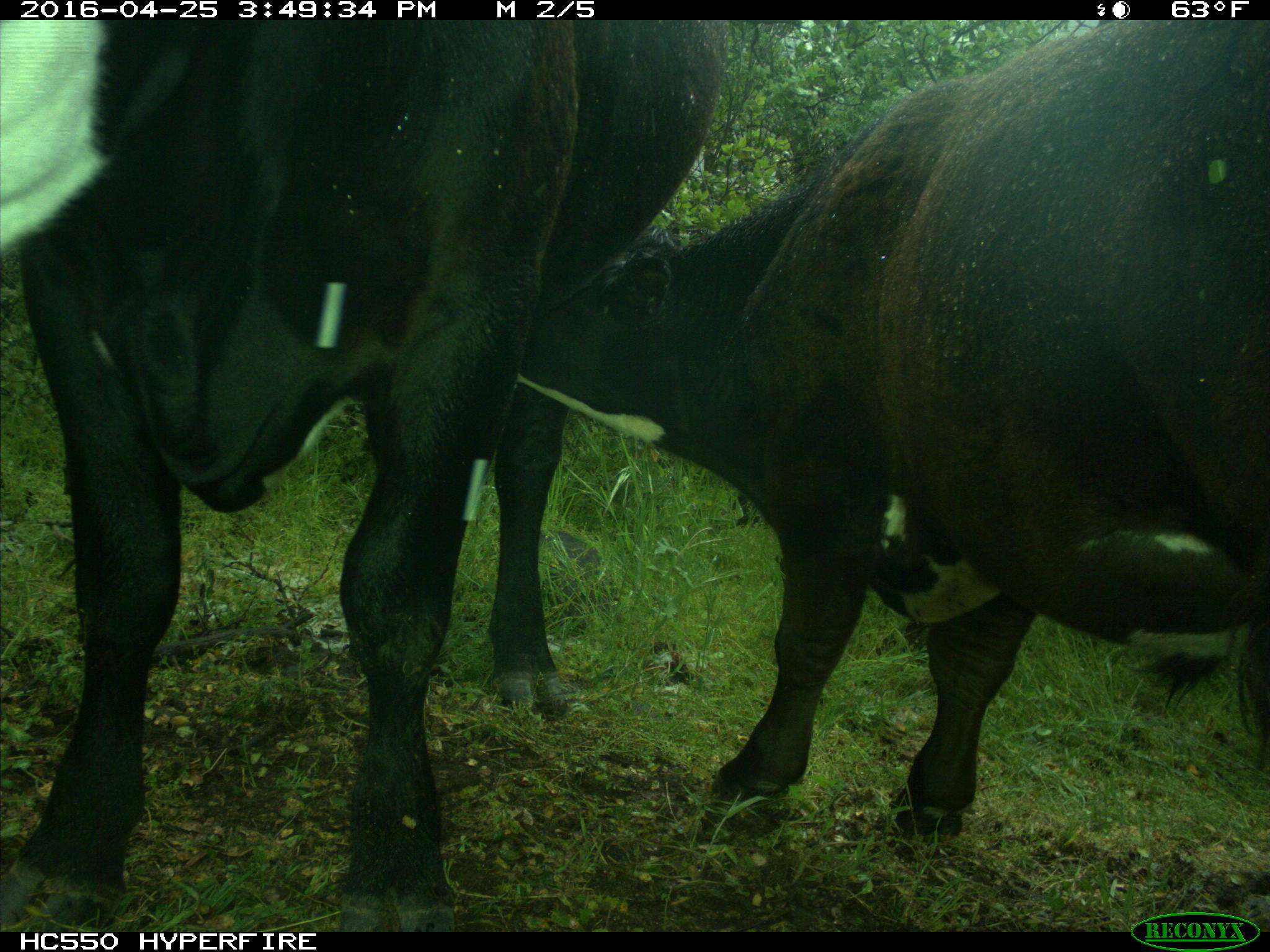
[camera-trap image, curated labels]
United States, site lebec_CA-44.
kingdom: Animalia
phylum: Chordata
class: Mammalia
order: Artiodactyla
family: Bovidae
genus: Bos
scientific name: Bos taurus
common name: domestic cow